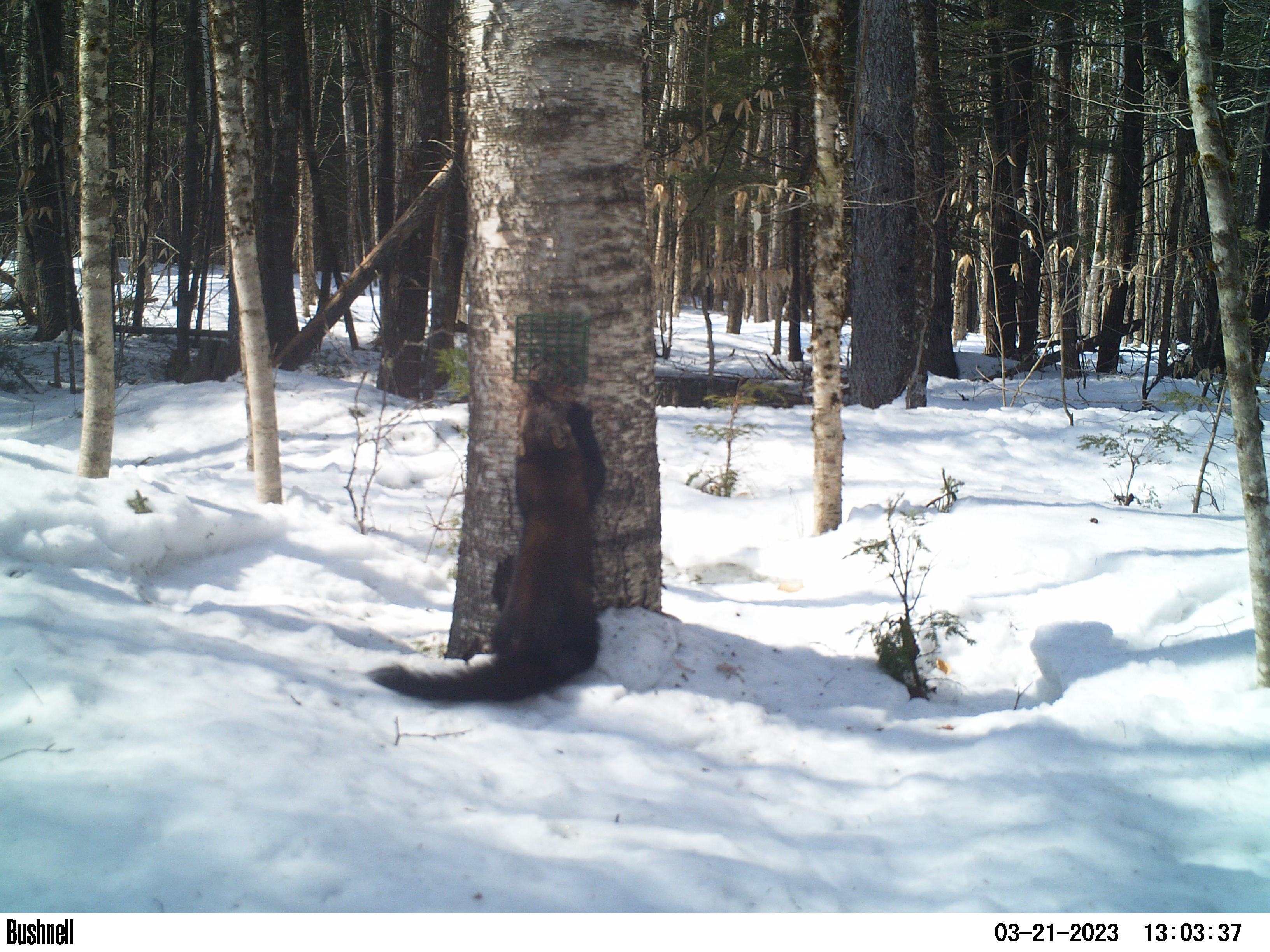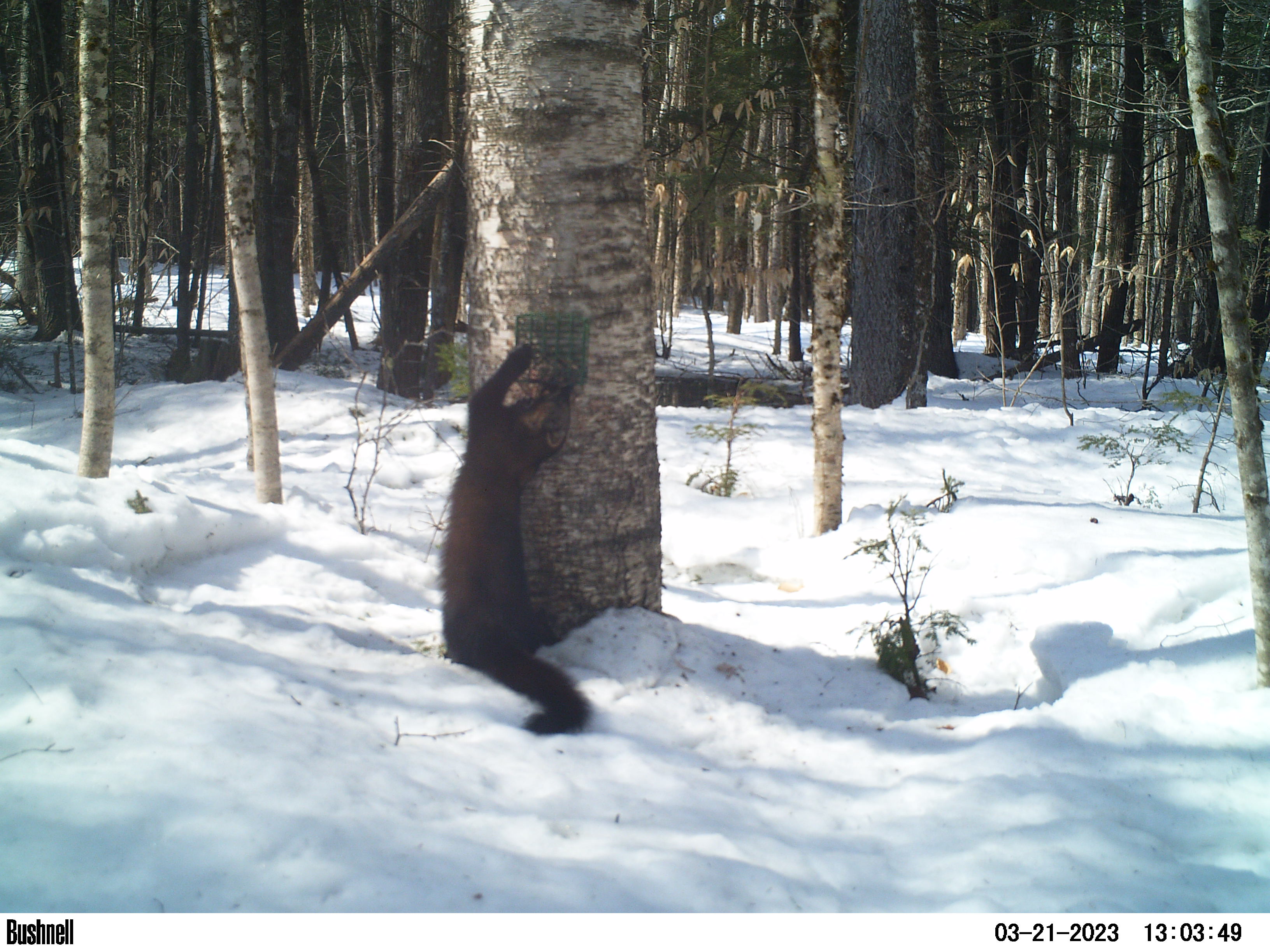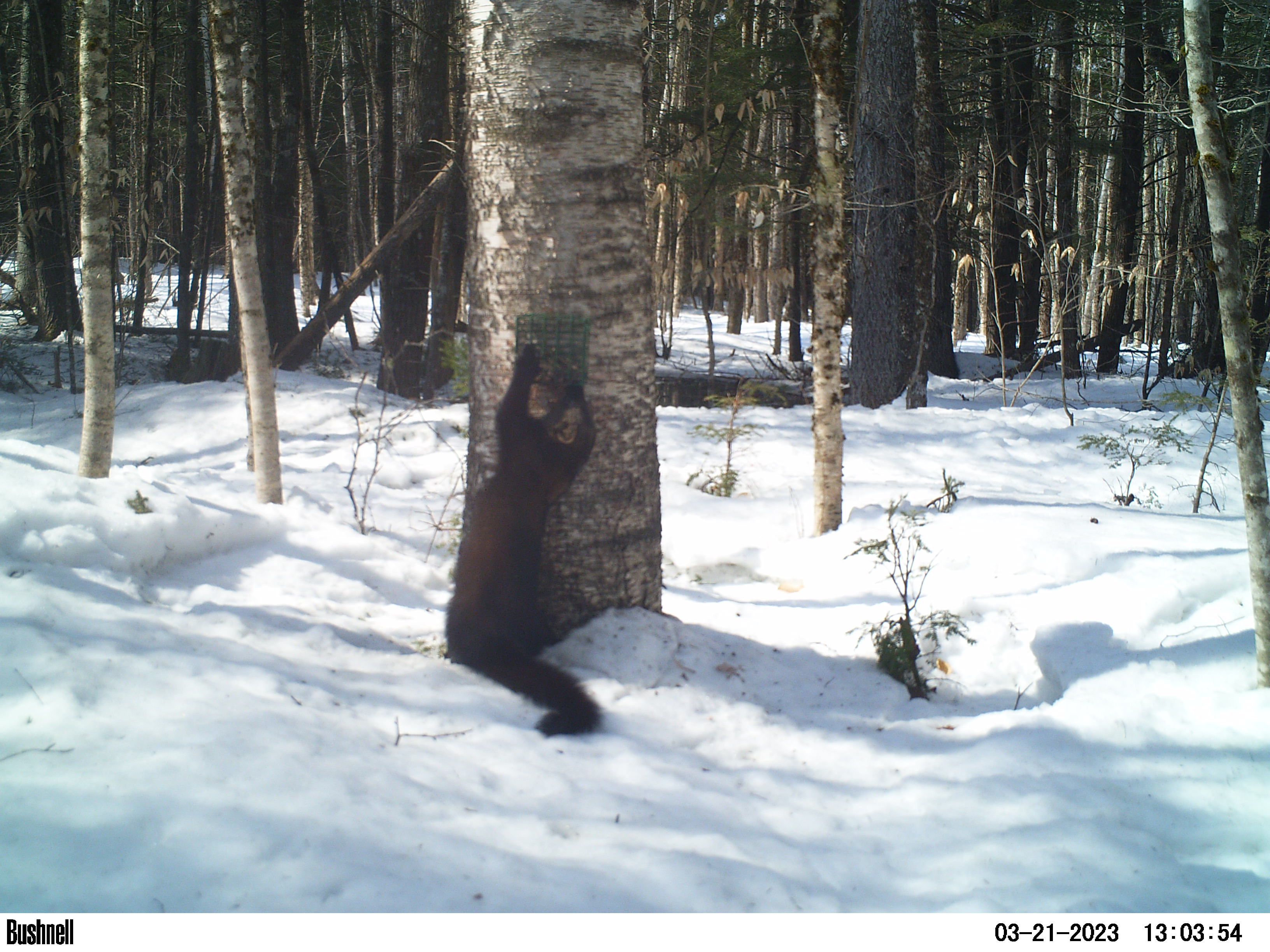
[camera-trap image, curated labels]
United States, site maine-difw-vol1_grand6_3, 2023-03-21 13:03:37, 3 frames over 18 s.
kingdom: Animalia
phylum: Chordata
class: Mammalia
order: Carnivora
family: Mustelidae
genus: Pekania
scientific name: Pekania pennanti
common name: fisher